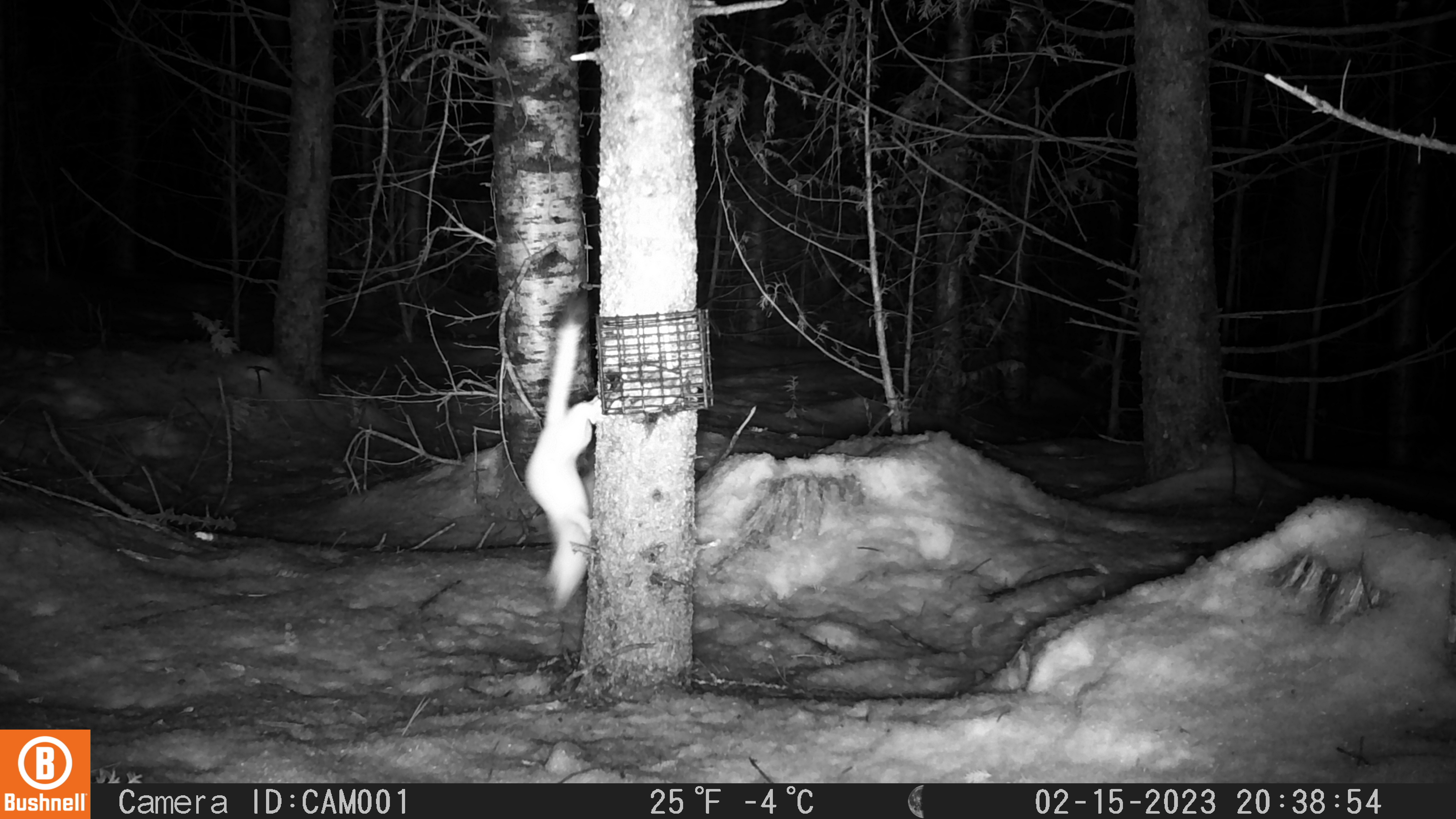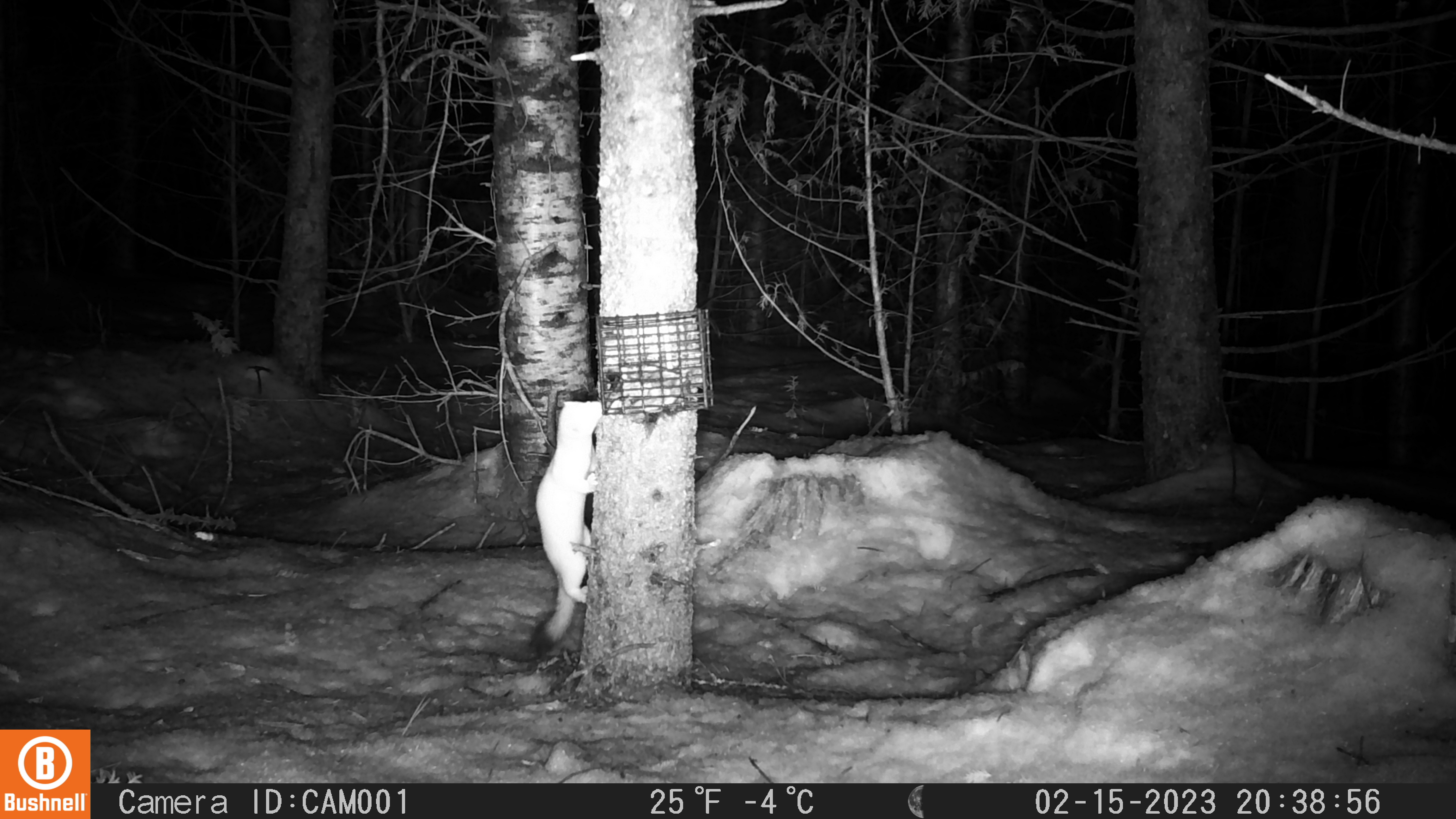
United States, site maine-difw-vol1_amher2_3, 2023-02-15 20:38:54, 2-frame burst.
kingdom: Animalia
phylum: Chordata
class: Mammalia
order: Carnivora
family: Mustelidae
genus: Neogale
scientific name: Neogale frenata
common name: long-tailed weasel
Long-tailed weasel (Neogale frenata).